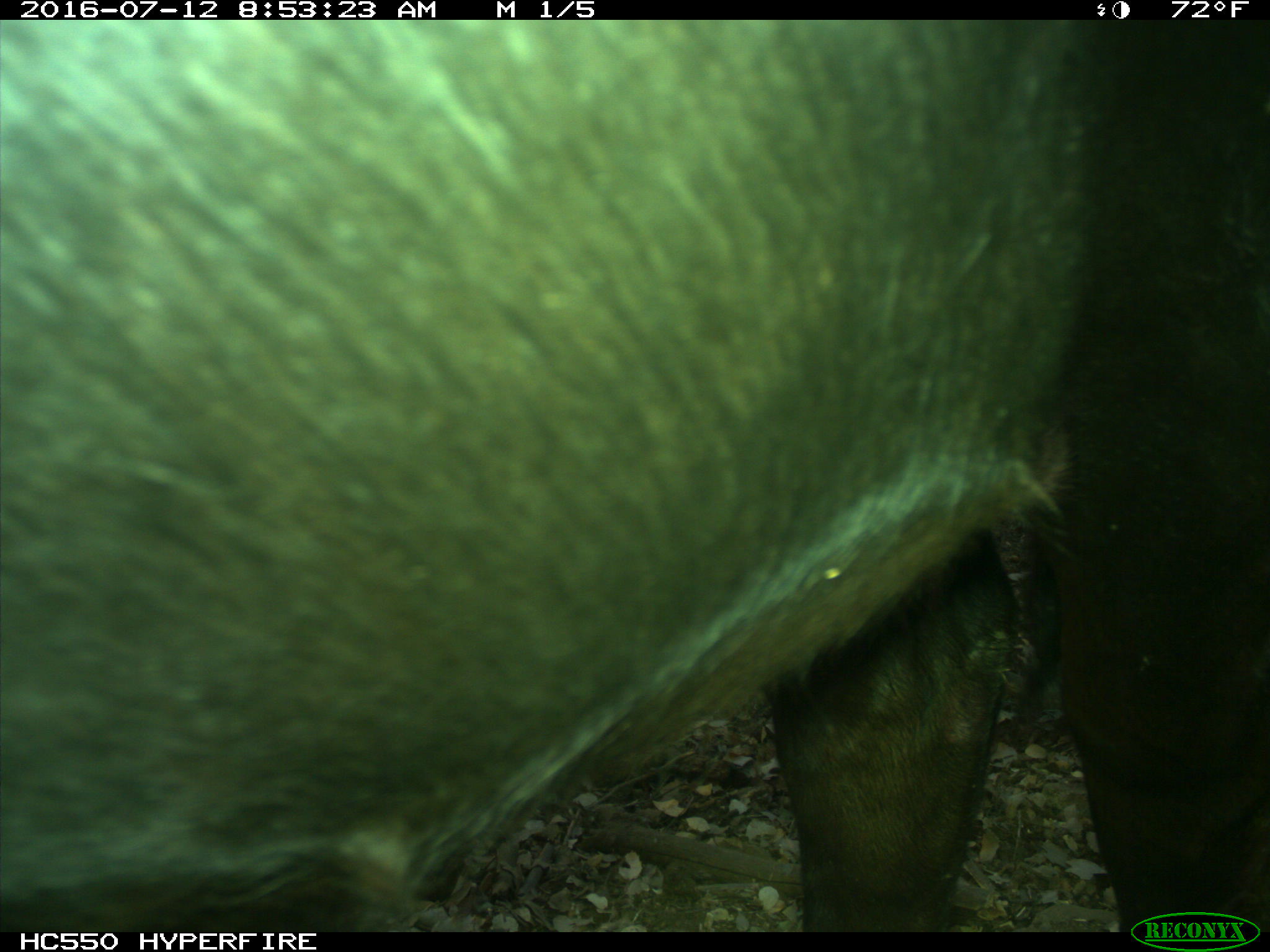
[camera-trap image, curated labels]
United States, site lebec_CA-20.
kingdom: Animalia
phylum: Chordata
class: Mammalia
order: Artiodactyla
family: Bovidae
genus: Bos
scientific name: Bos taurus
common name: domestic cow